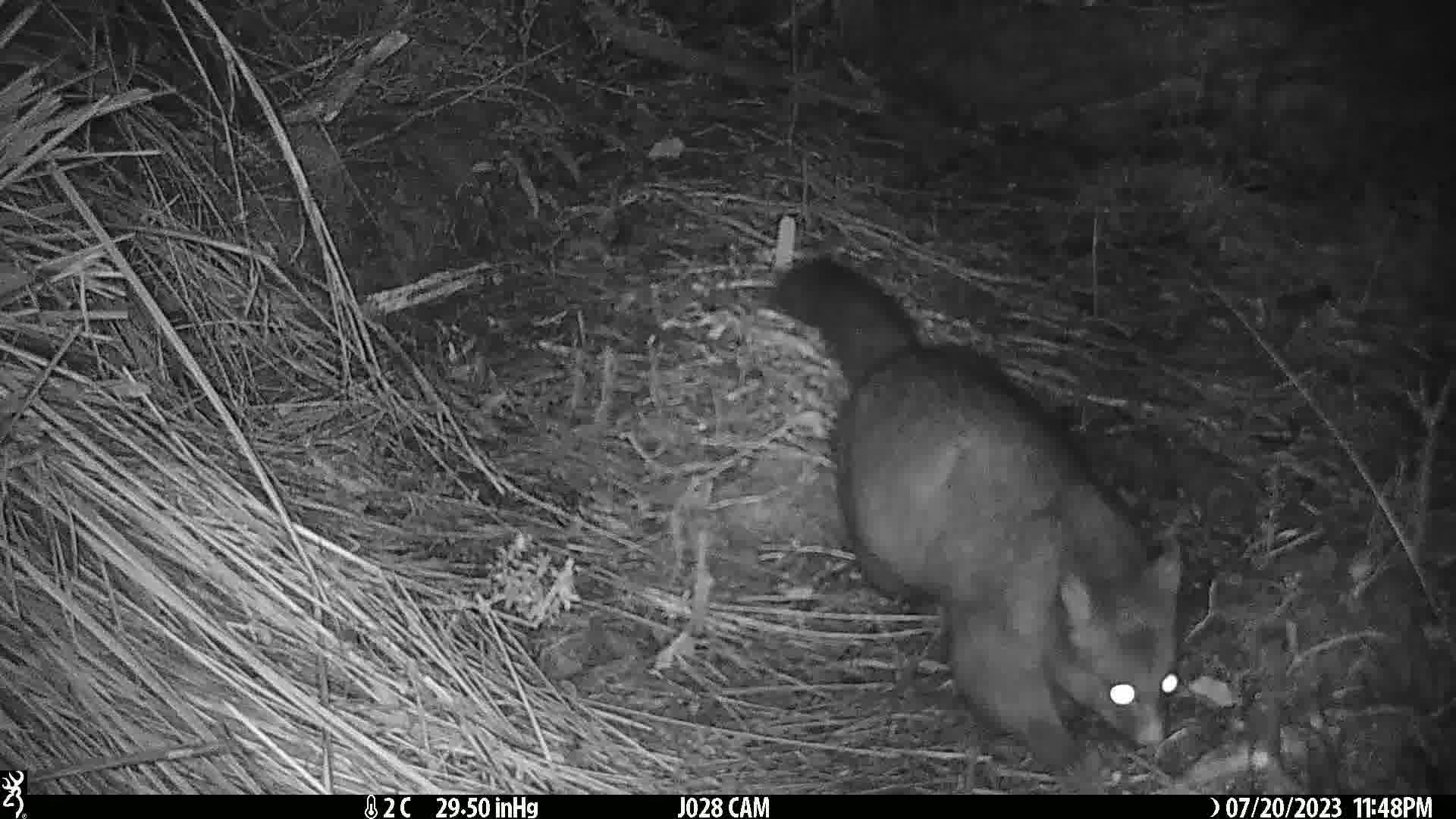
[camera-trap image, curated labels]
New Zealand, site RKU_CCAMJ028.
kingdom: Animalia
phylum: Chordata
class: Mammalia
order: Diprotodontia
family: Phalangeridae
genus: Trichosurus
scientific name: Trichosurus vulpecula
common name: common brushtail possum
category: possum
Possum (common brushtail possum) (Trichosurus vulpecula).